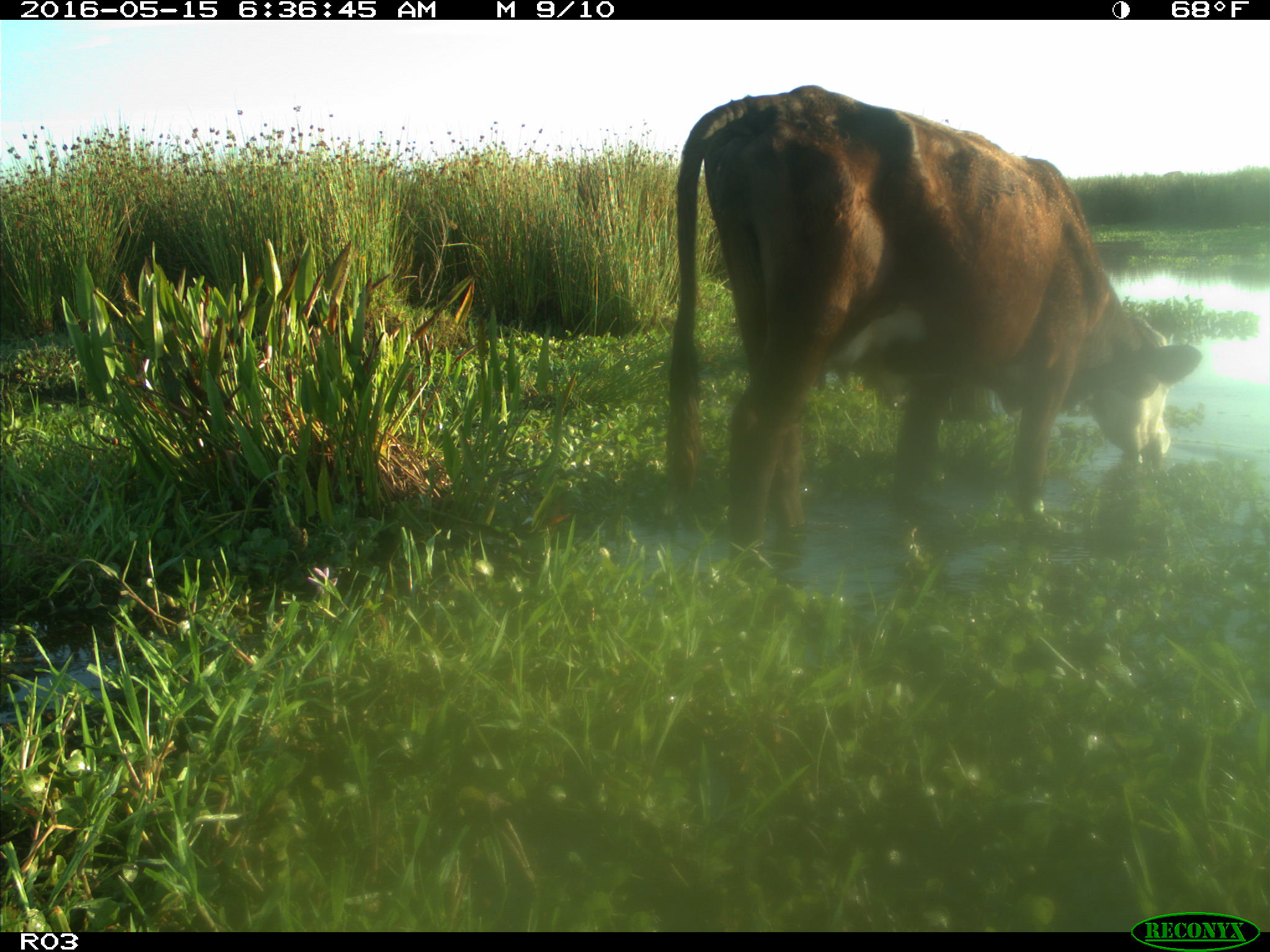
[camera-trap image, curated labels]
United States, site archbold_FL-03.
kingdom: Animalia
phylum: Chordata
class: Mammalia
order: Artiodactyla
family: Bovidae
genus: Bos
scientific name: Bos taurus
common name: domestic cow